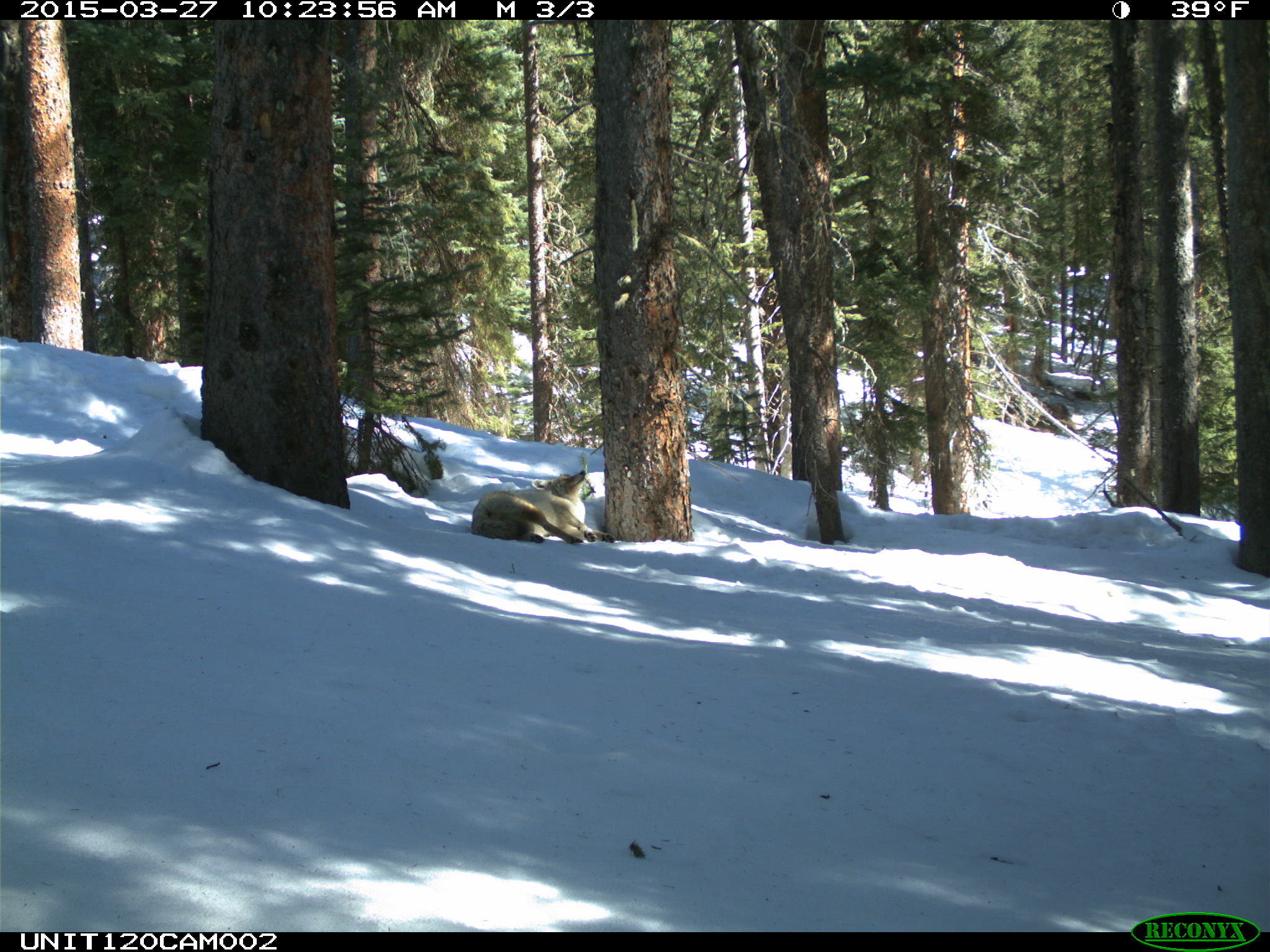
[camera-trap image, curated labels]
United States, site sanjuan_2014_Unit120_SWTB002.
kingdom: Animalia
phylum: Chordata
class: Mammalia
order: Carnivora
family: Canidae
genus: Canis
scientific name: Canis latrans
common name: coyote